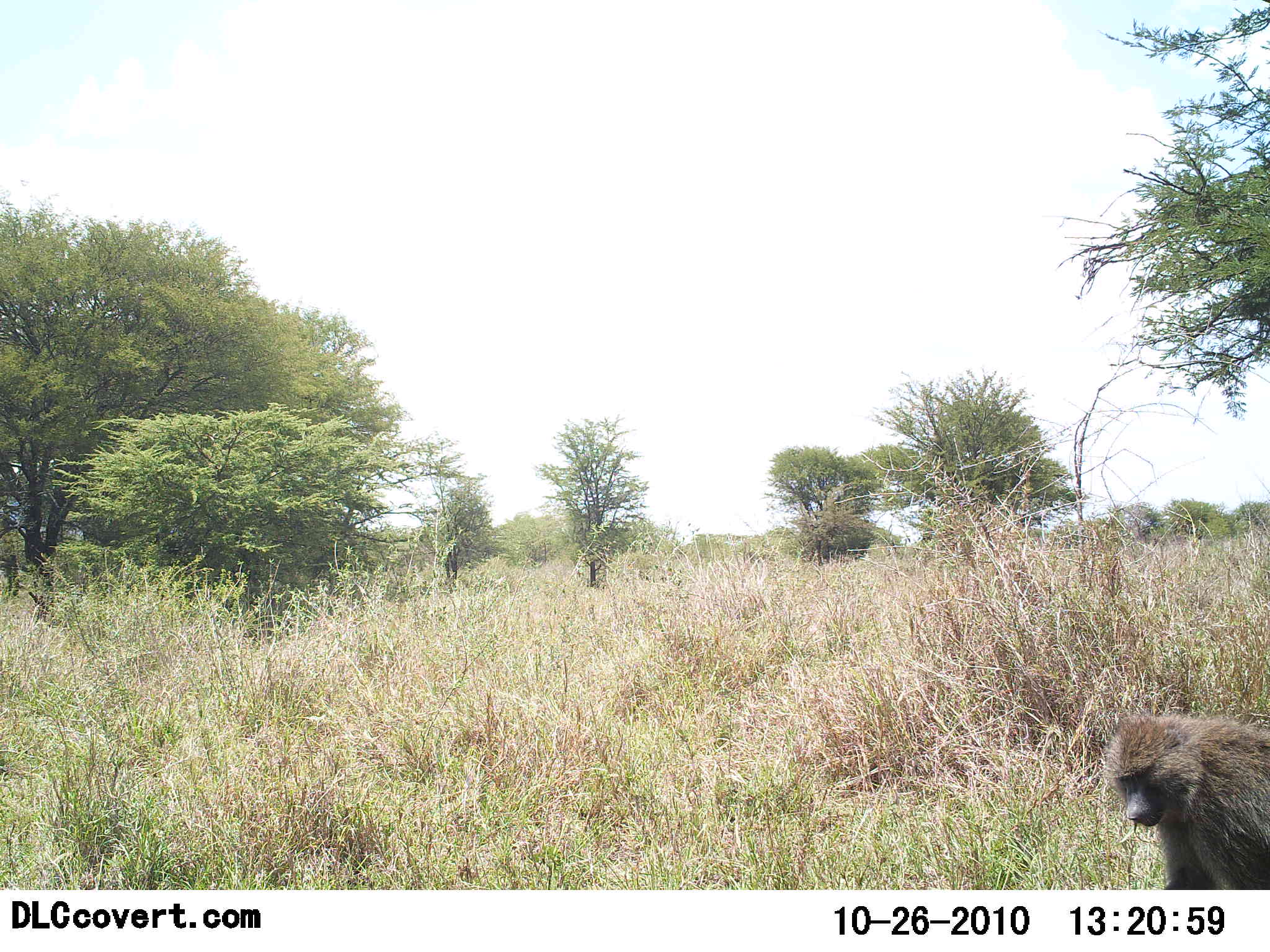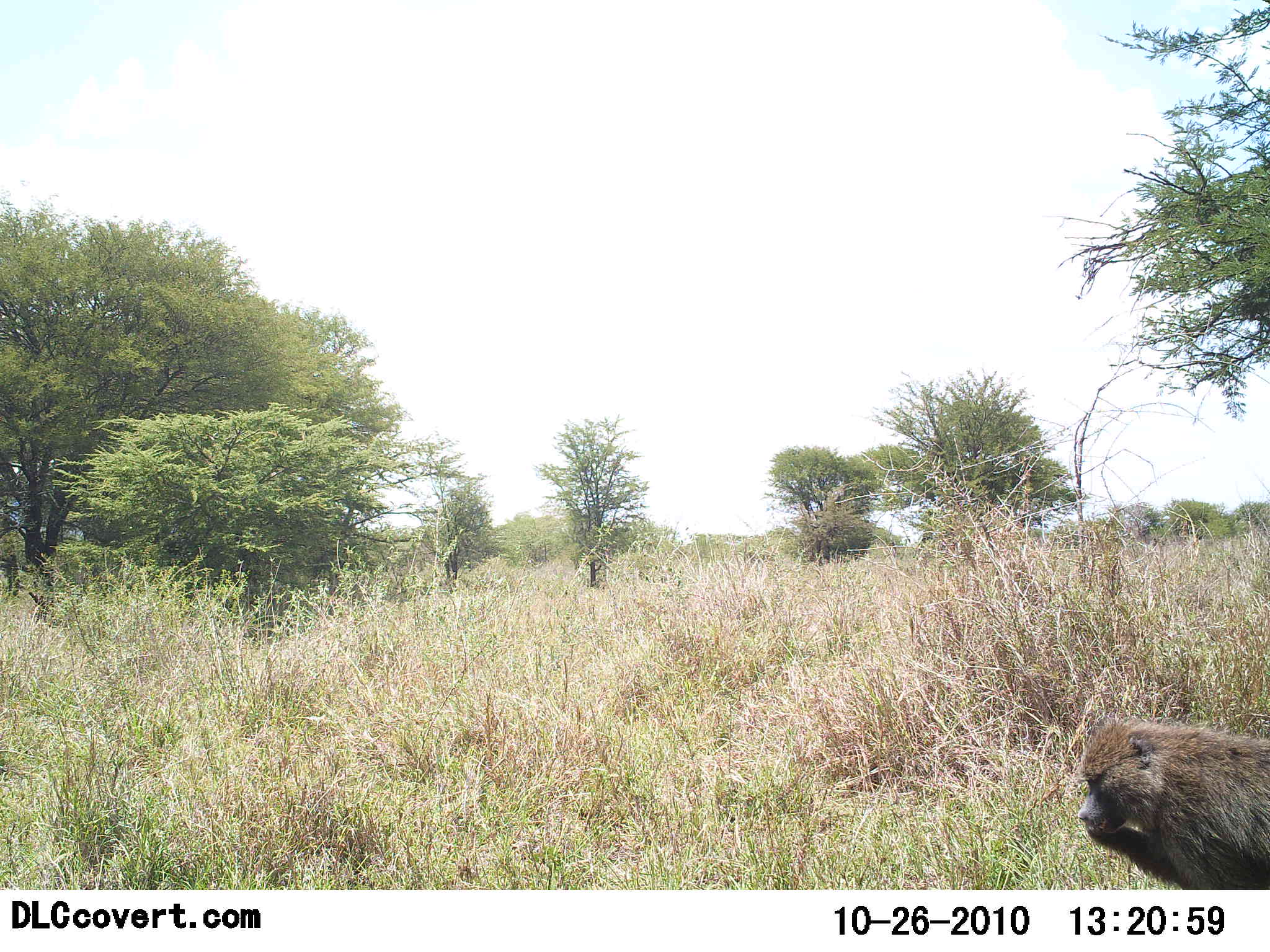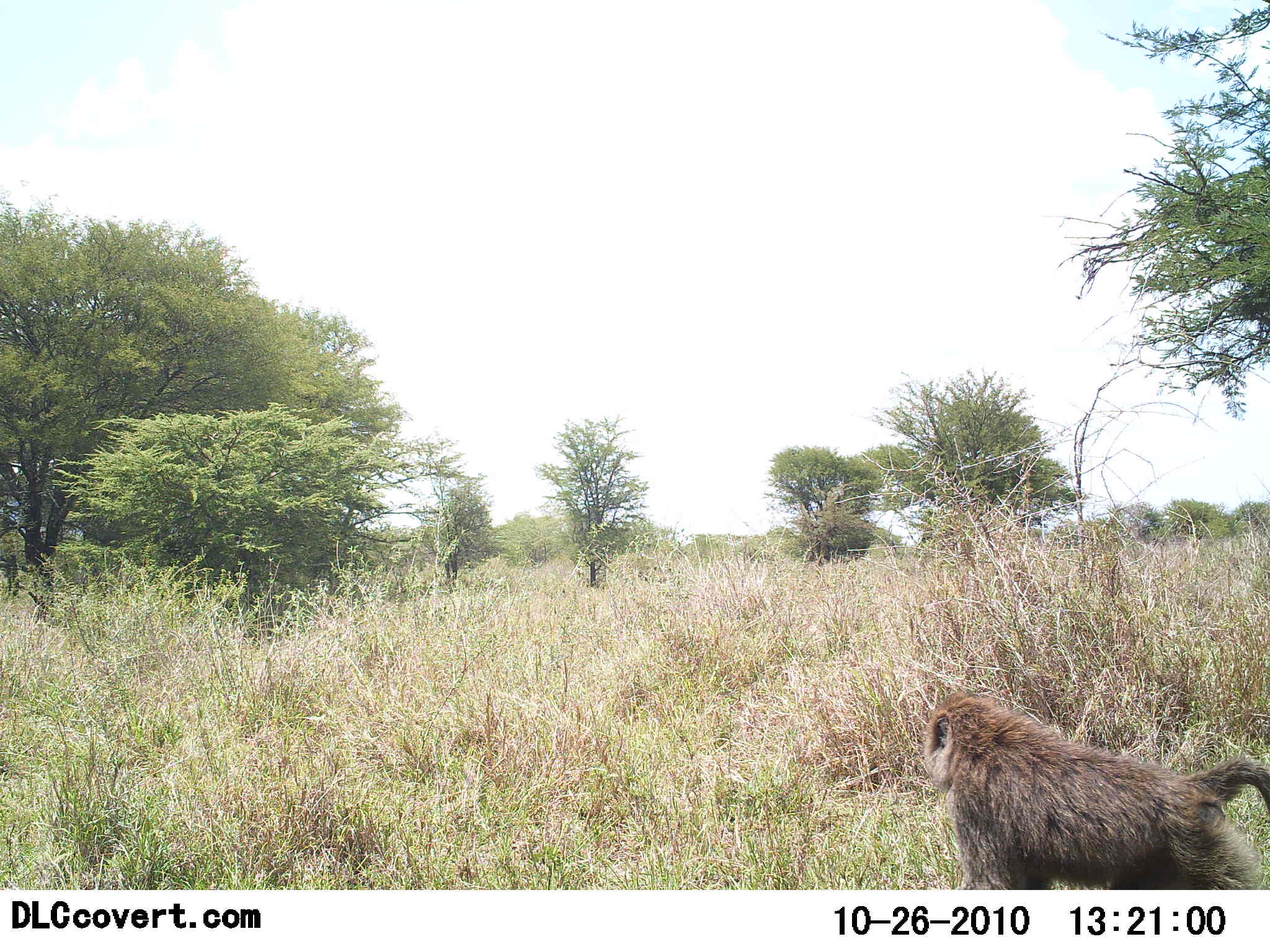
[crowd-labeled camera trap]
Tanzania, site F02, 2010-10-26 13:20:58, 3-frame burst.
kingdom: Animalia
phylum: Chordata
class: Mammalia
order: Primates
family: Cercopithecidae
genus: Papio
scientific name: Papio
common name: baboon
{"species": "baboon (Papio)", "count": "1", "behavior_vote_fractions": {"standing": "23%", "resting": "0%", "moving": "77%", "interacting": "0%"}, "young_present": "0%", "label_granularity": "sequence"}